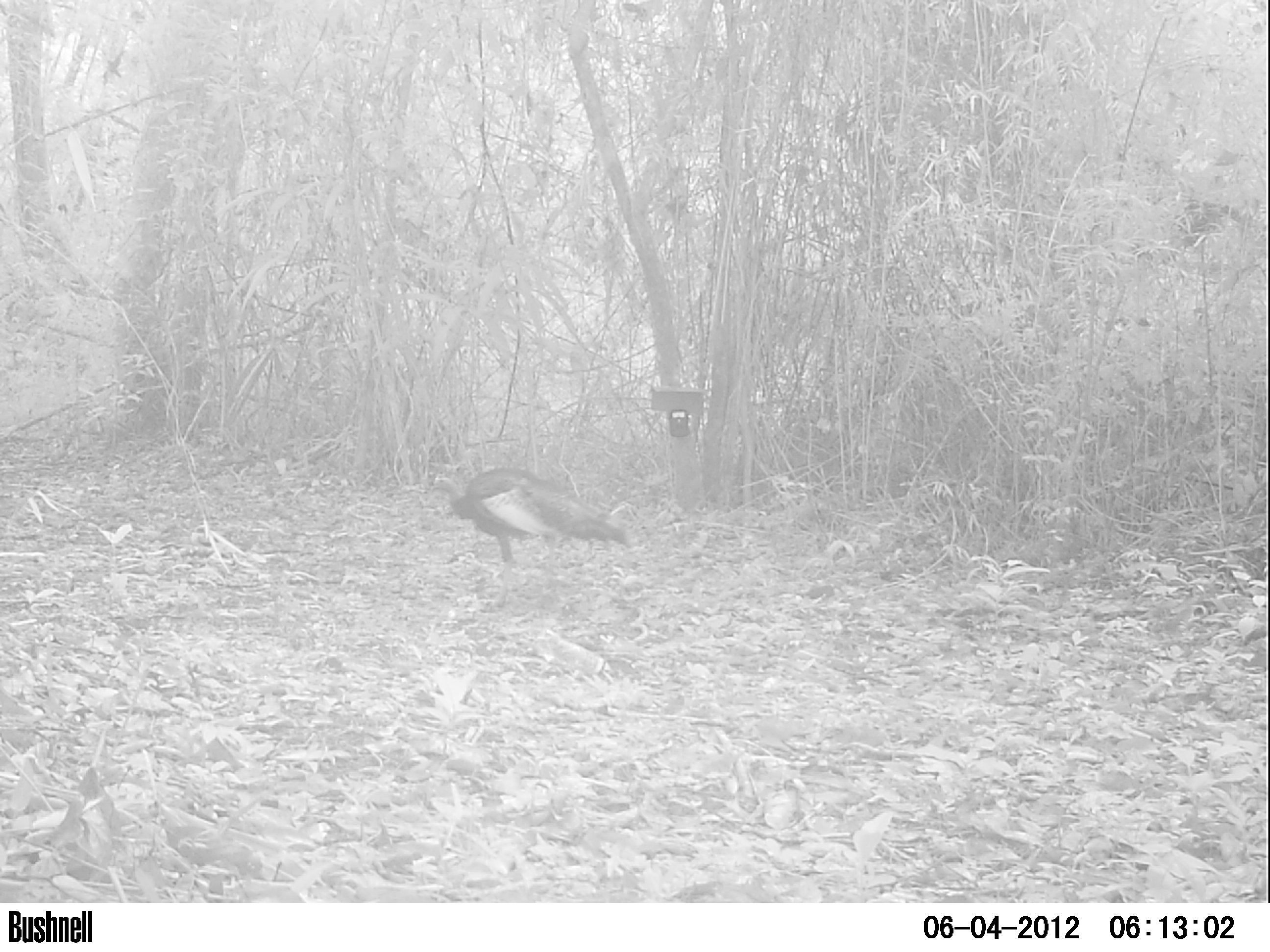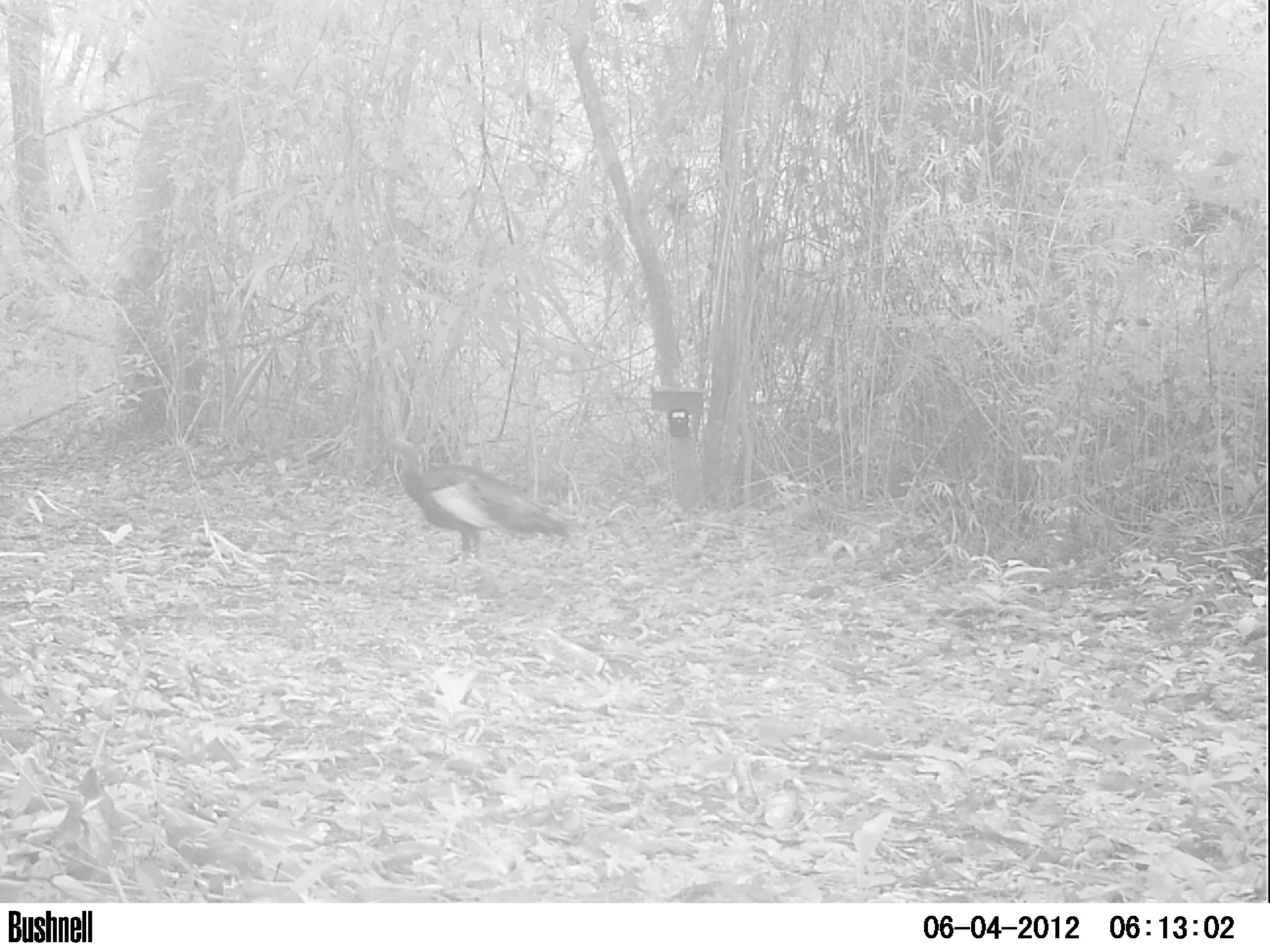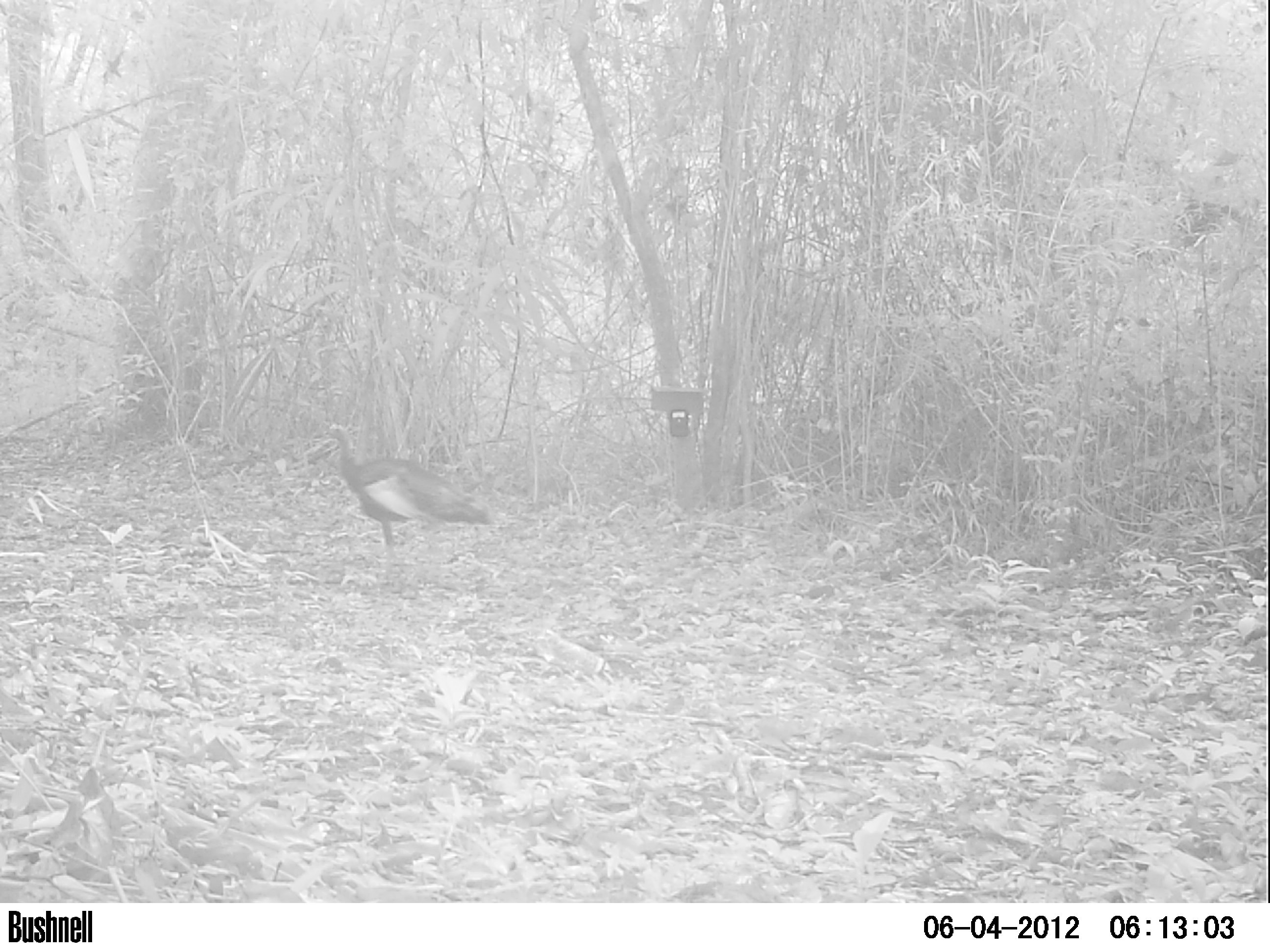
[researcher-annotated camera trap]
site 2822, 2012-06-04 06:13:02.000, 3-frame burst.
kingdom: Animalia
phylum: Chordata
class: Aves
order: Galliformes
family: Phasianidae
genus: Meleagris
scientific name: Meleagris ocellata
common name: ocellated turkey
Meleagris ocellata (ocellated turkey), count 1, age adult.